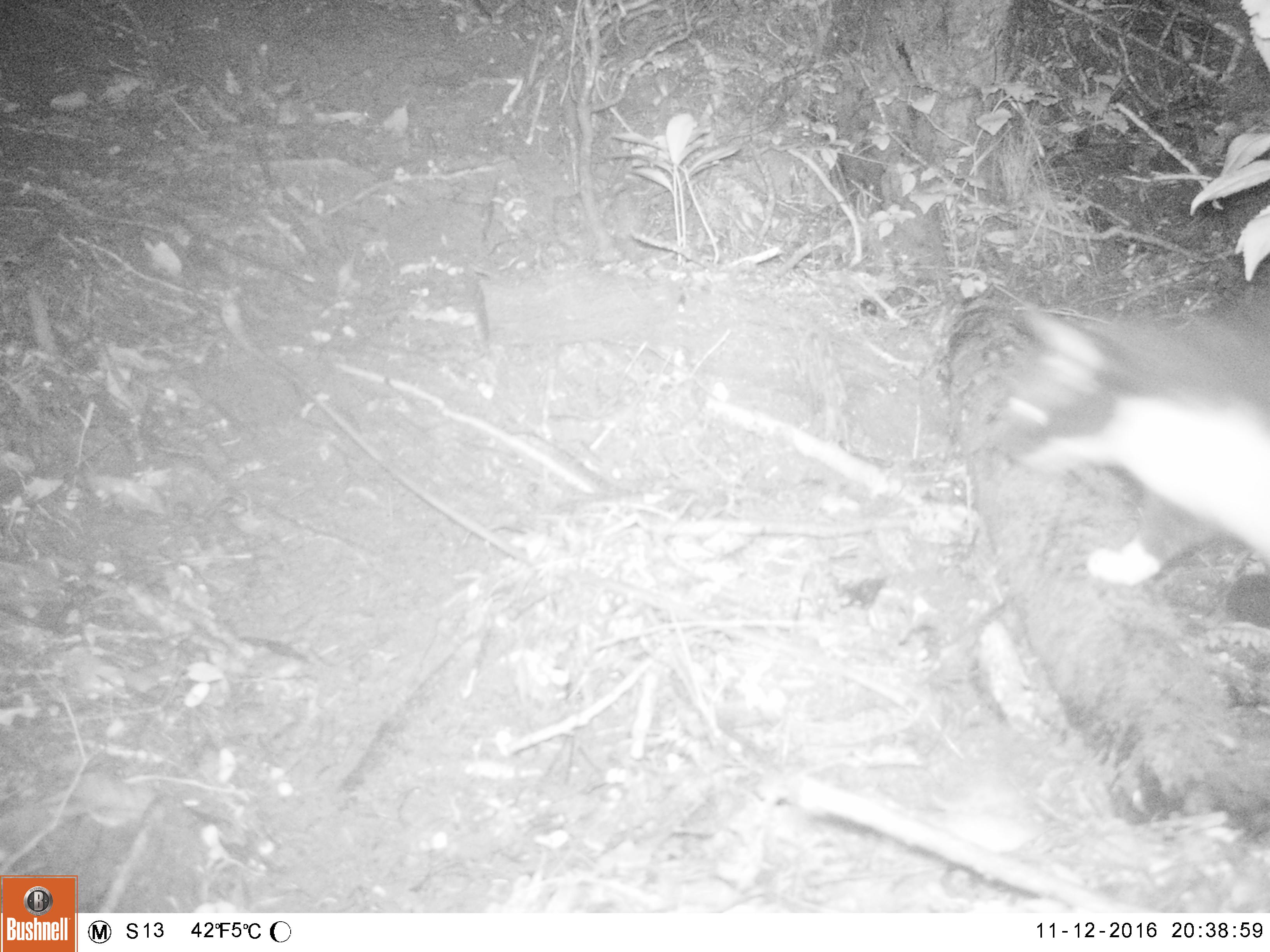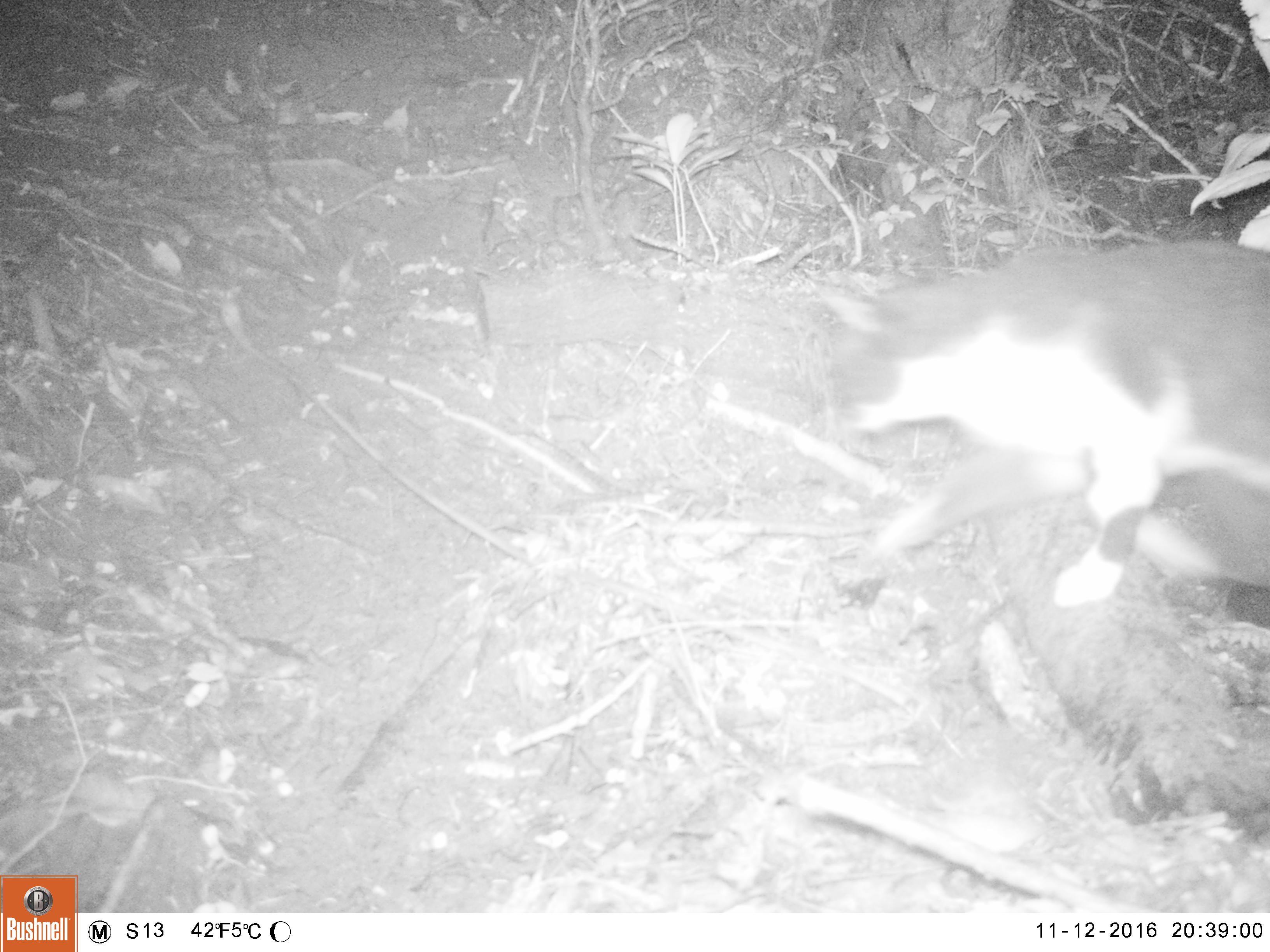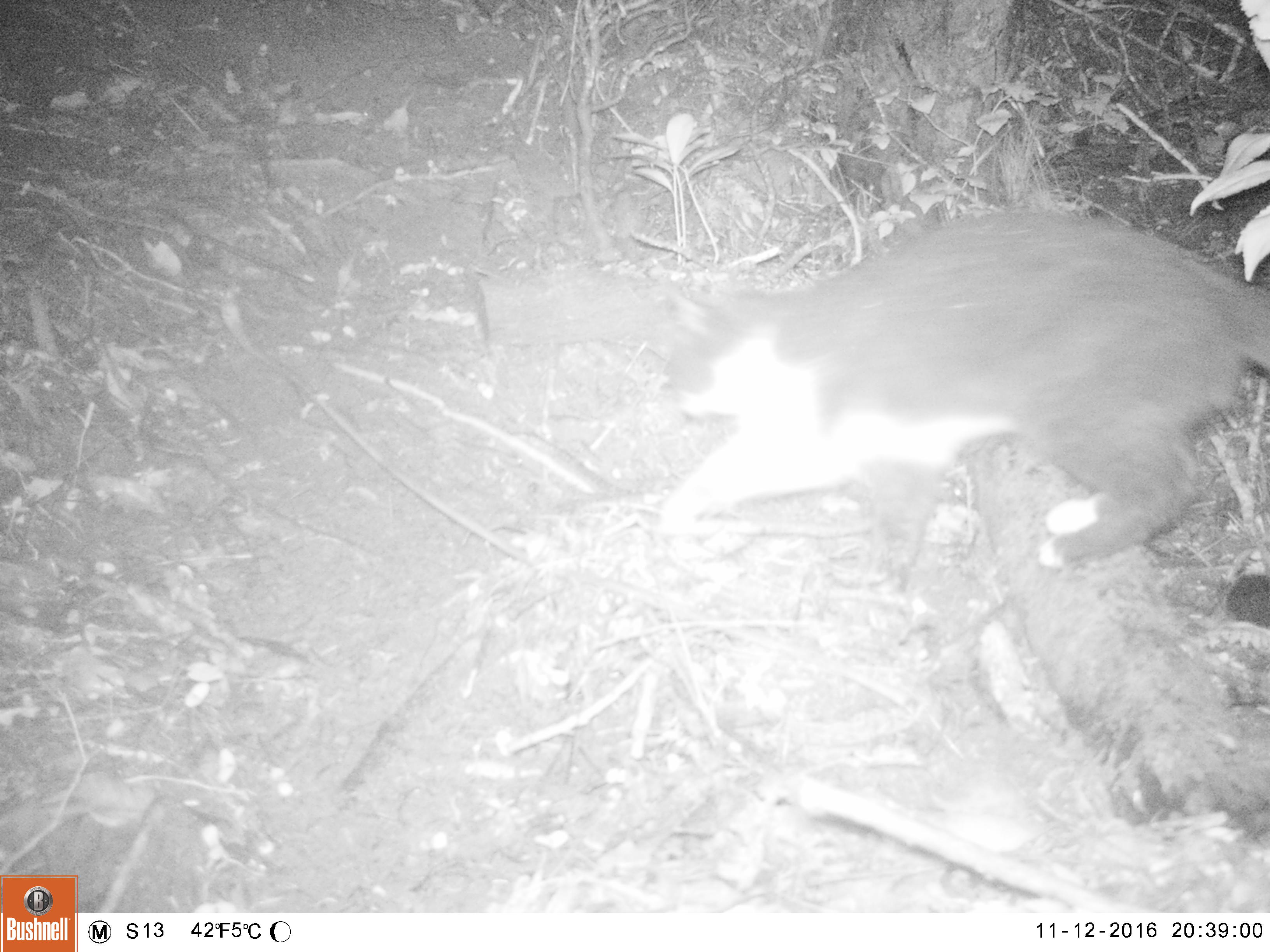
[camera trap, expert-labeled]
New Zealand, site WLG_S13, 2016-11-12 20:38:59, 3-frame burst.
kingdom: Animalia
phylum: Chordata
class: Mammalia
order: Carnivora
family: Felidae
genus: Felis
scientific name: Felis catus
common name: domestic cat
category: cat